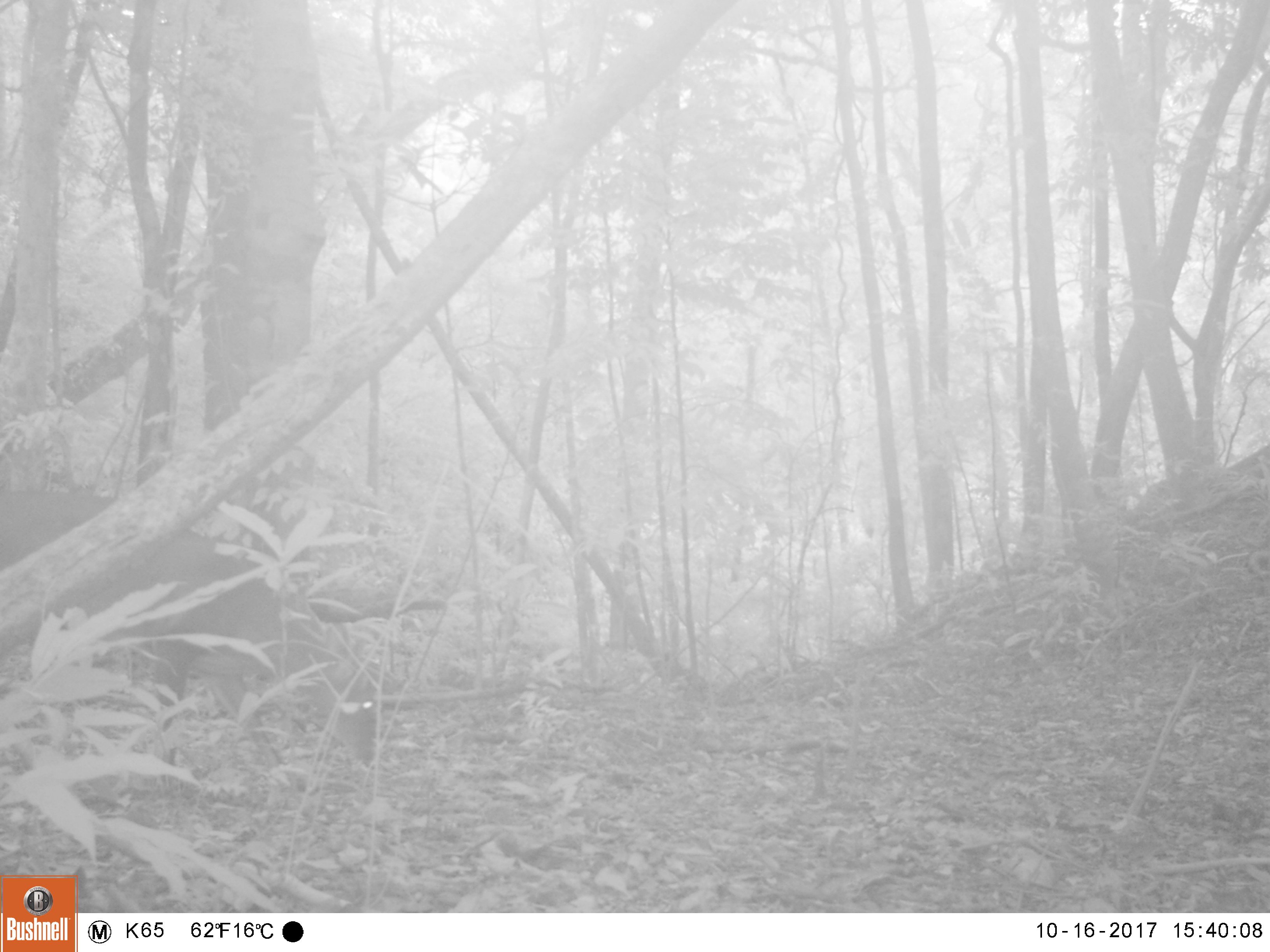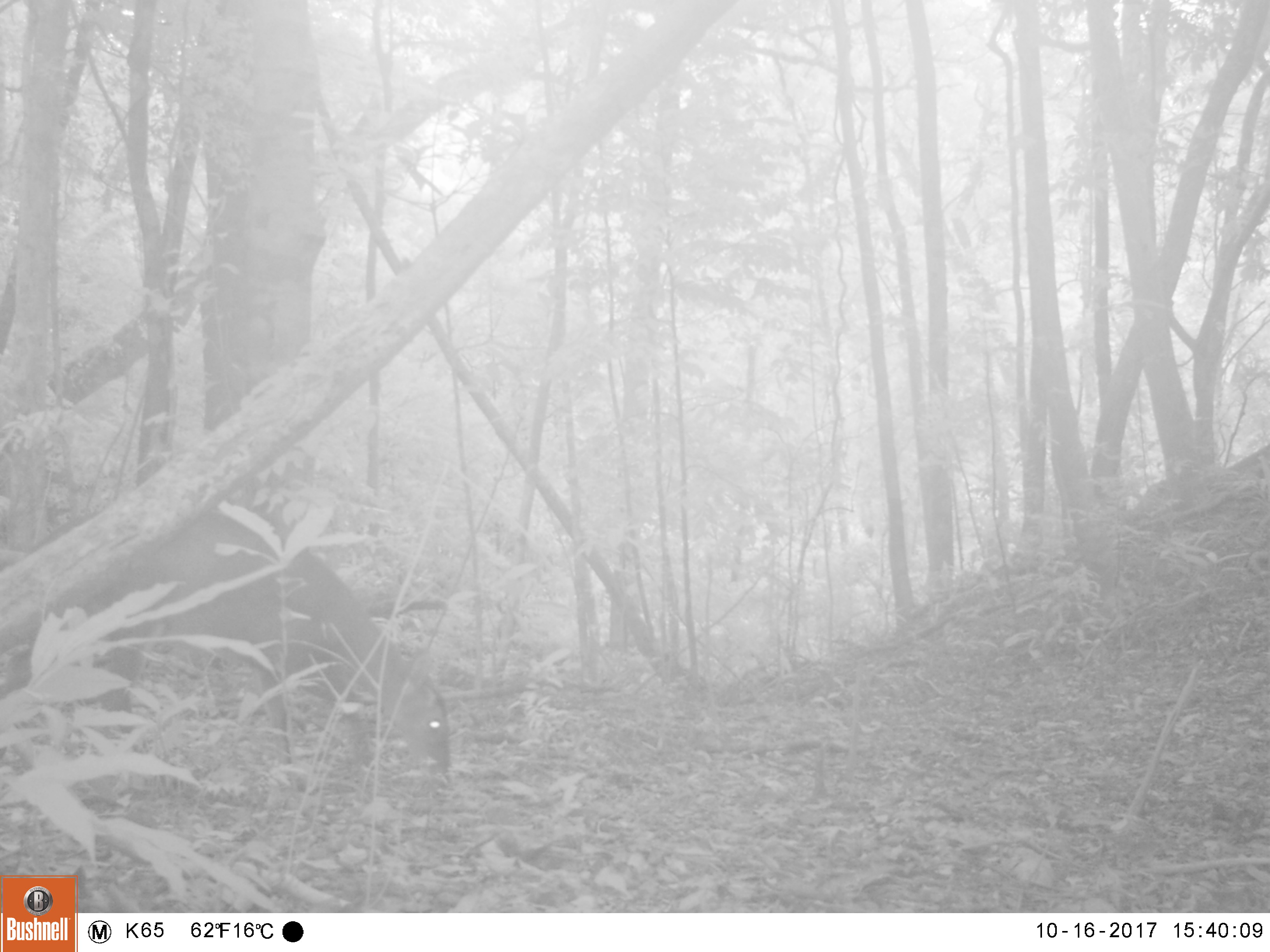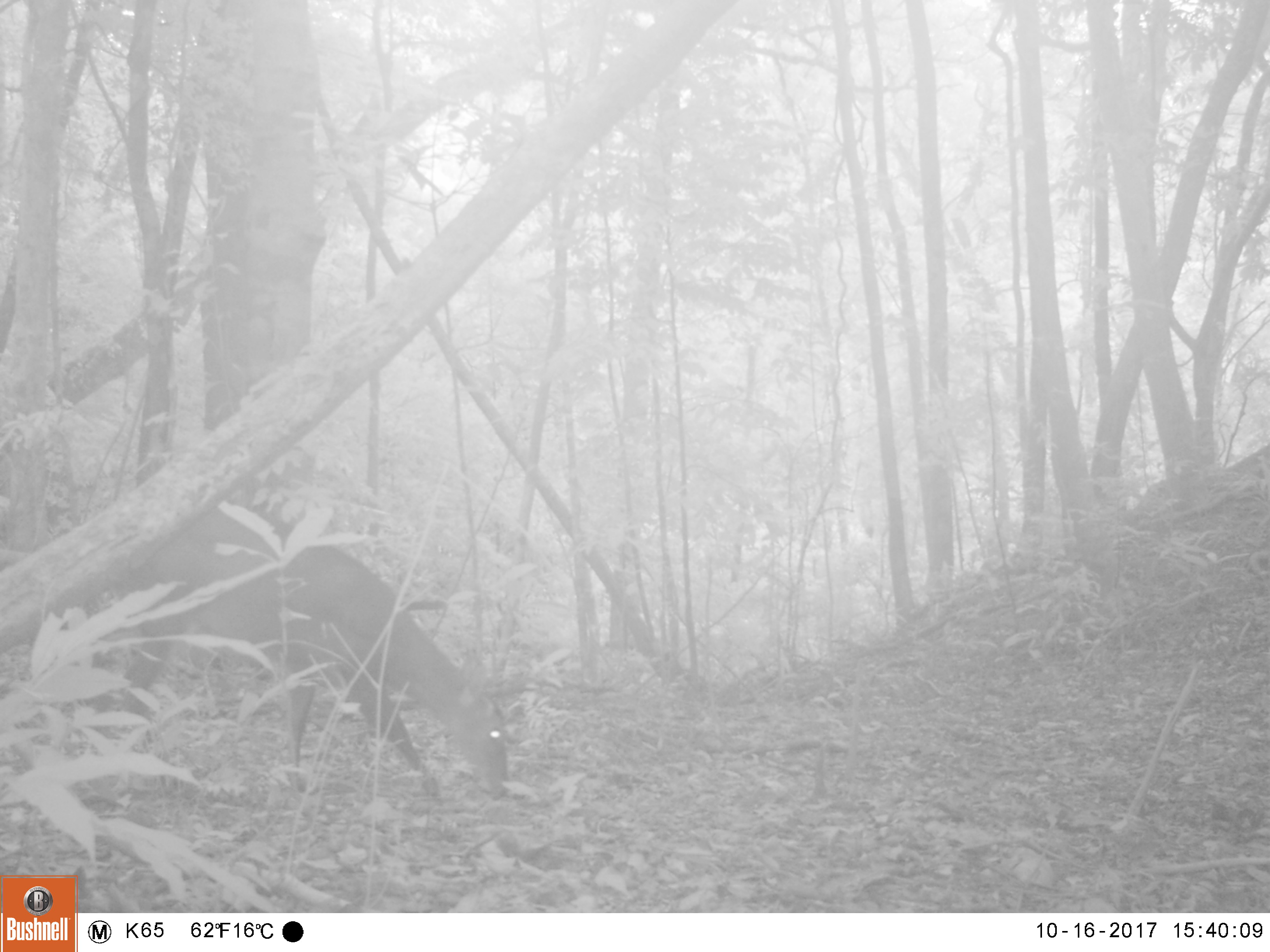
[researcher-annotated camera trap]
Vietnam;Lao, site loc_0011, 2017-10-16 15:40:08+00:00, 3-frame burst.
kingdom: Animalia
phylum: Chordata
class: Mammalia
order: Artiodactyla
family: Cervidae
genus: Muntiacus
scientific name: Muntiacus vuquangensis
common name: large-antlered muntjac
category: large antlered muntjac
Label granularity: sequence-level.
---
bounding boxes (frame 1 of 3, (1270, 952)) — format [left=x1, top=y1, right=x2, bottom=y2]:
large antlered muntjac: [left=0, top=489, right=378, bottom=785]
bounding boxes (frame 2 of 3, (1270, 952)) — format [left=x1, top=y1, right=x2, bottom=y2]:
large antlered muntjac: [left=0, top=495, right=450, bottom=790]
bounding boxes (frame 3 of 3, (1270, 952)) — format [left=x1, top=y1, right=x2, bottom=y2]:
large antlered muntjac: [left=83, top=500, right=510, bottom=807]